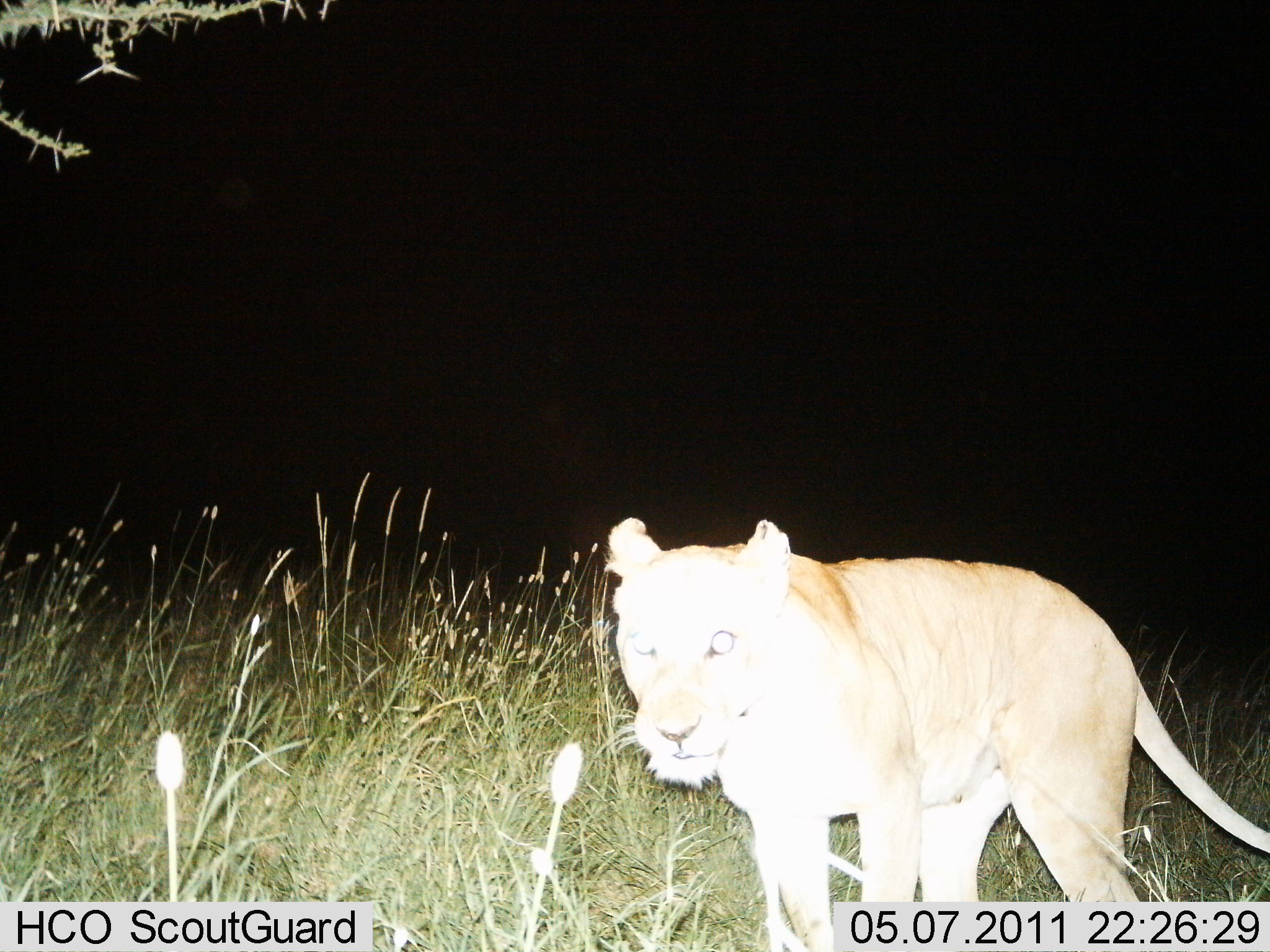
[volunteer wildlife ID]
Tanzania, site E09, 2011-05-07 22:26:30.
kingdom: Animalia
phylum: Chordata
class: Mammalia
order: Carnivora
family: Felidae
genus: Panthera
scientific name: Panthera leo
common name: lion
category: lionfemale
Lionfemale (lion) (Panthera leo), count 1. Behavior (volunteer vote fractions): standing 73%, resting 0%, moving 27%, interacting 0%. Young present (vote fraction): 0%. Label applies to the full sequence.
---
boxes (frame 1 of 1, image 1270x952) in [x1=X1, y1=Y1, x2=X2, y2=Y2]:
animal: [x1=603, y1=517, x2=1270, y2=952]